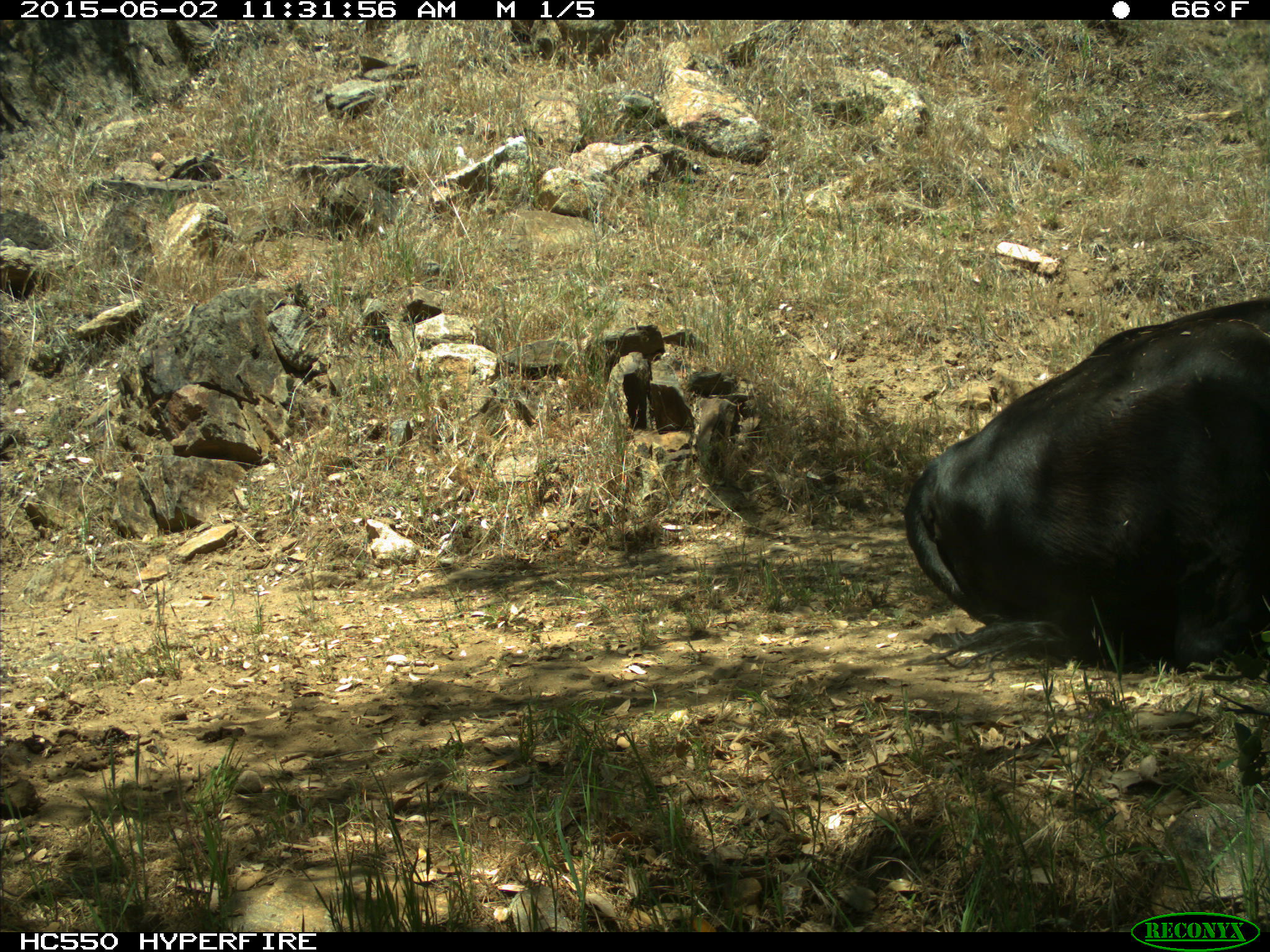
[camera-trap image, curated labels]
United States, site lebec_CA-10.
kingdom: Animalia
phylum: Chordata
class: Mammalia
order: Artiodactyla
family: Bovidae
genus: Bos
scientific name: Bos taurus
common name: domestic cow